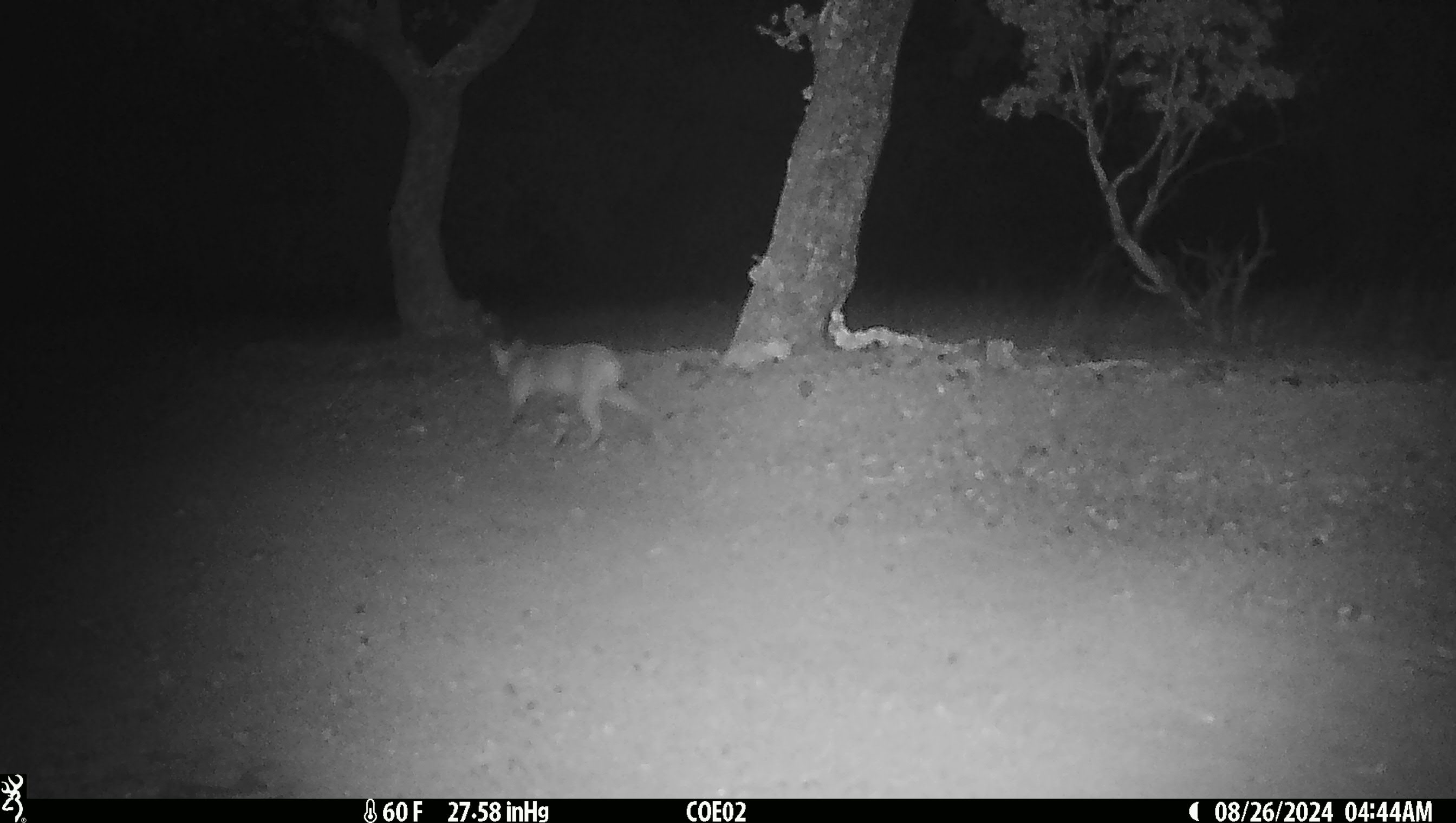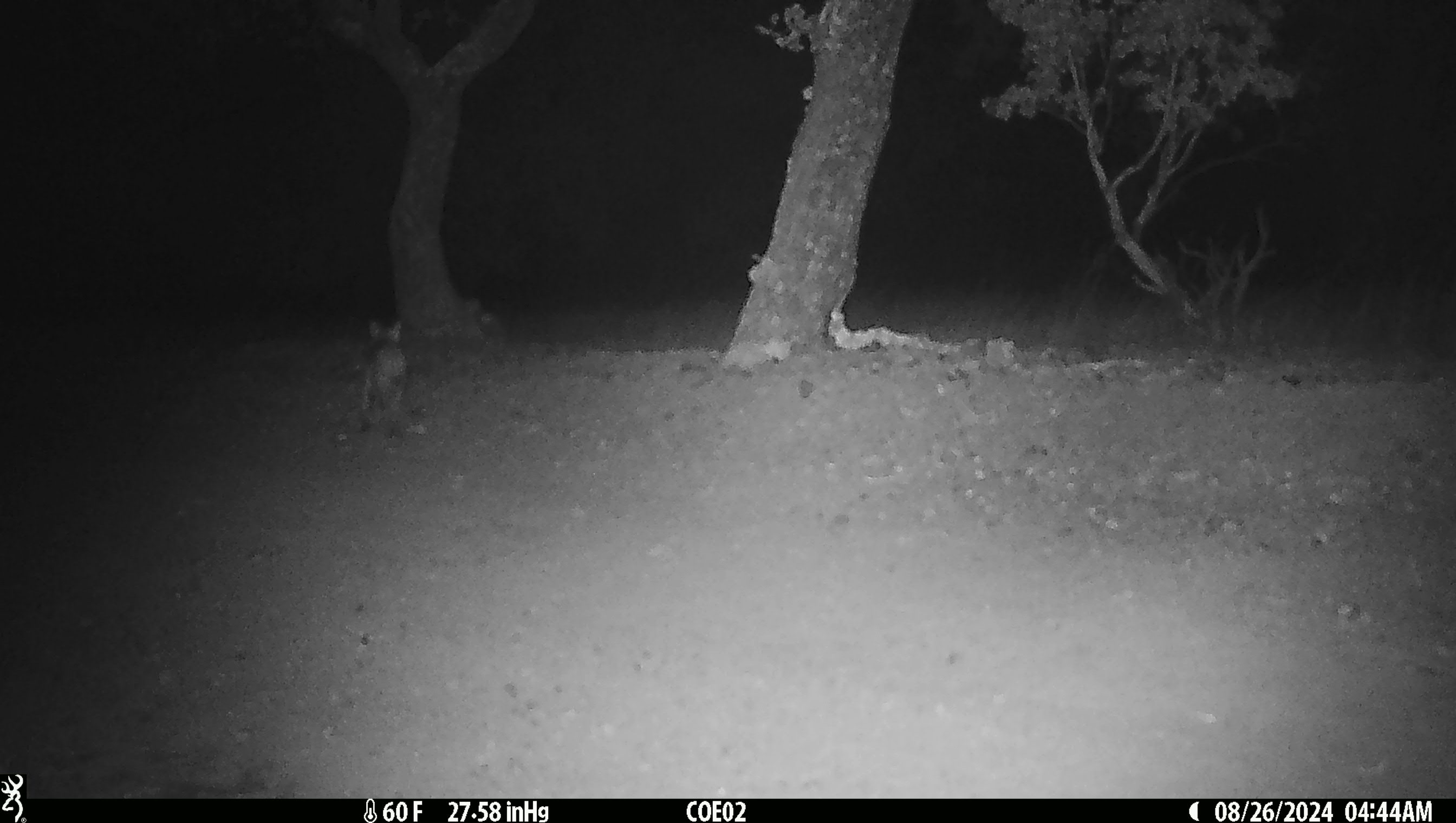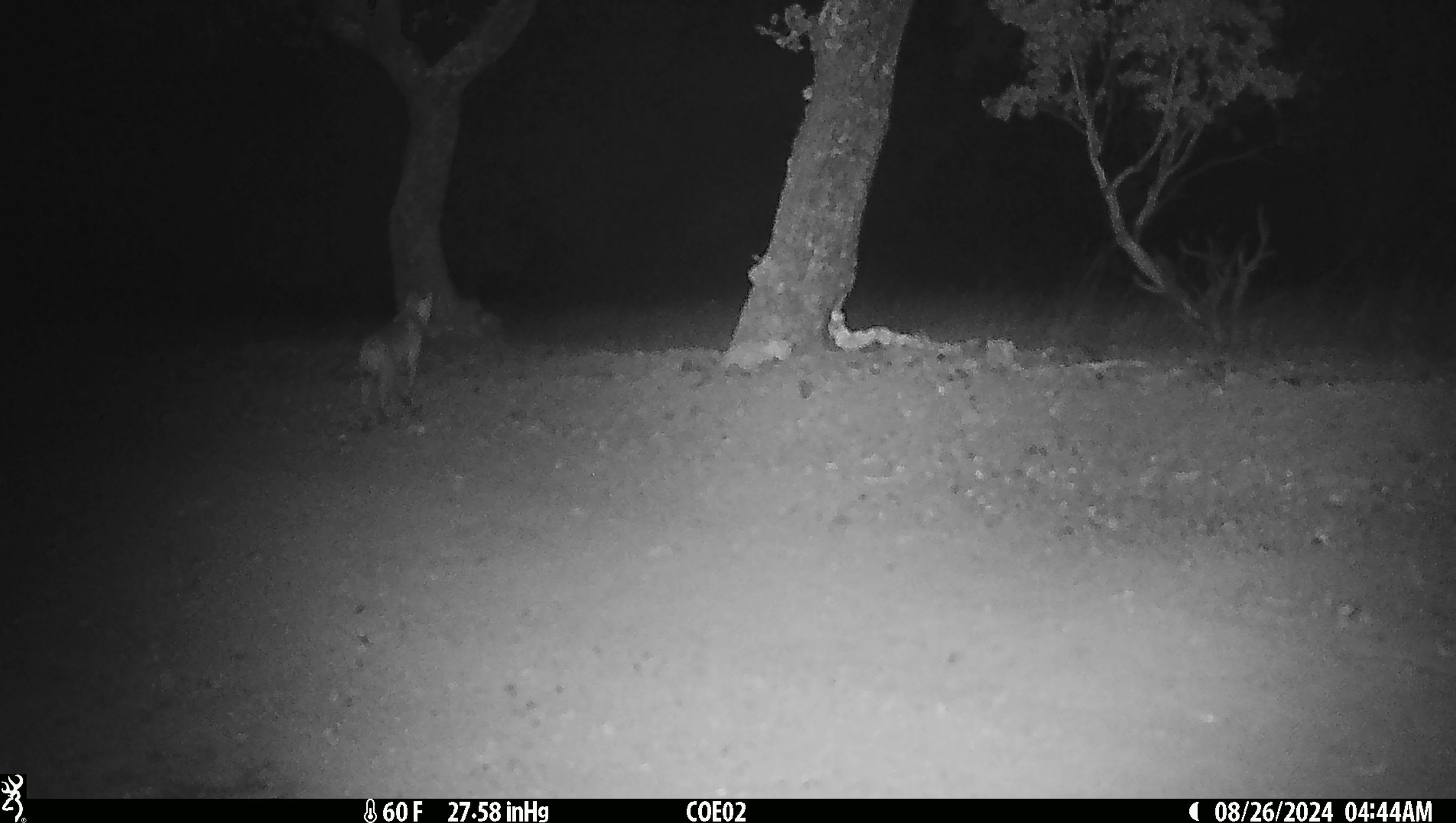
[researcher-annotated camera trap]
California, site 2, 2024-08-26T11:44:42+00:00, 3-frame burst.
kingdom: Animalia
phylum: Chordata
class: Mammalia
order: Carnivora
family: Felidae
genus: Lynx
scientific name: Lynx rufus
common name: bobcat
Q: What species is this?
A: Bobcat (Lynx rufus).